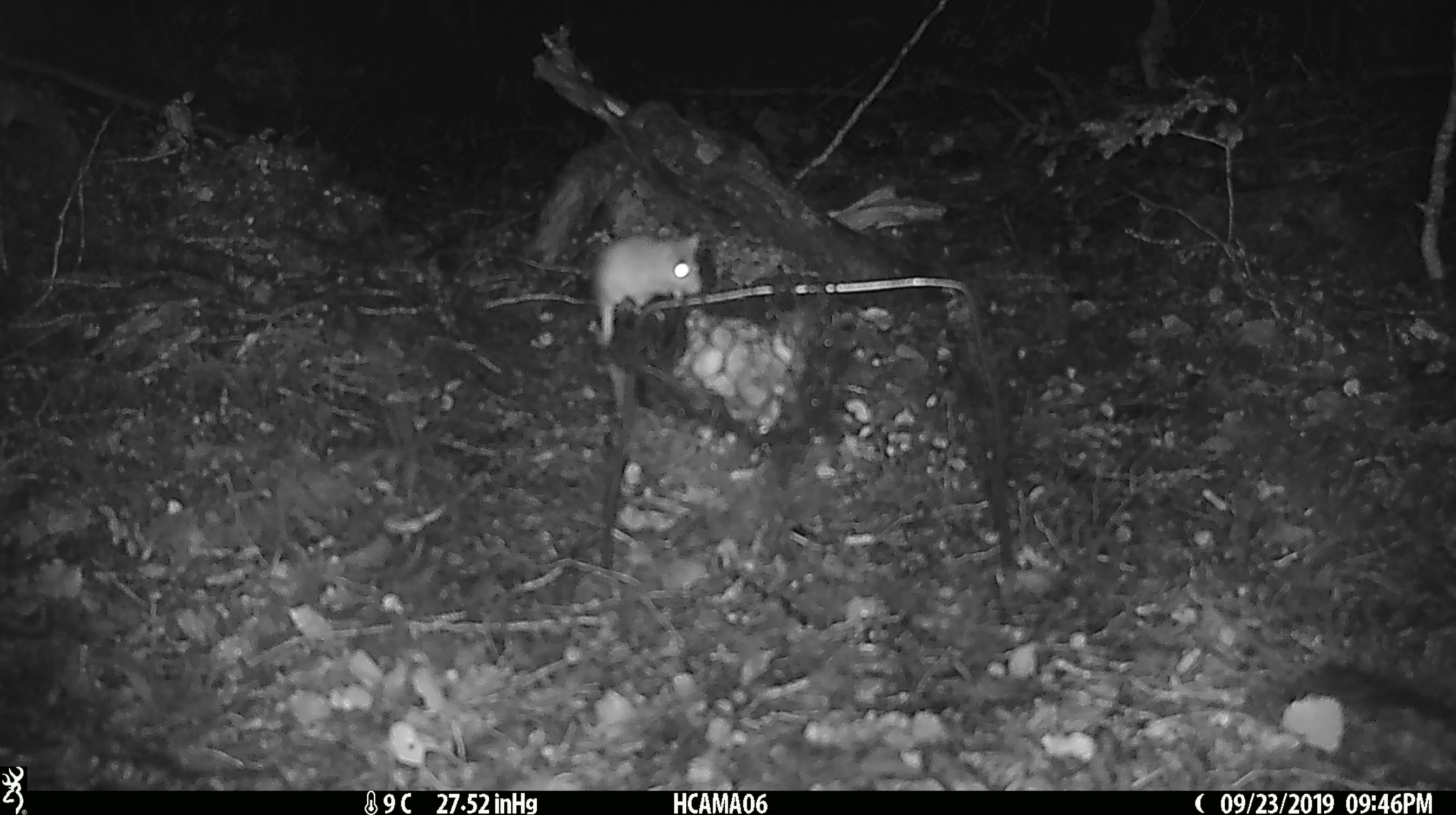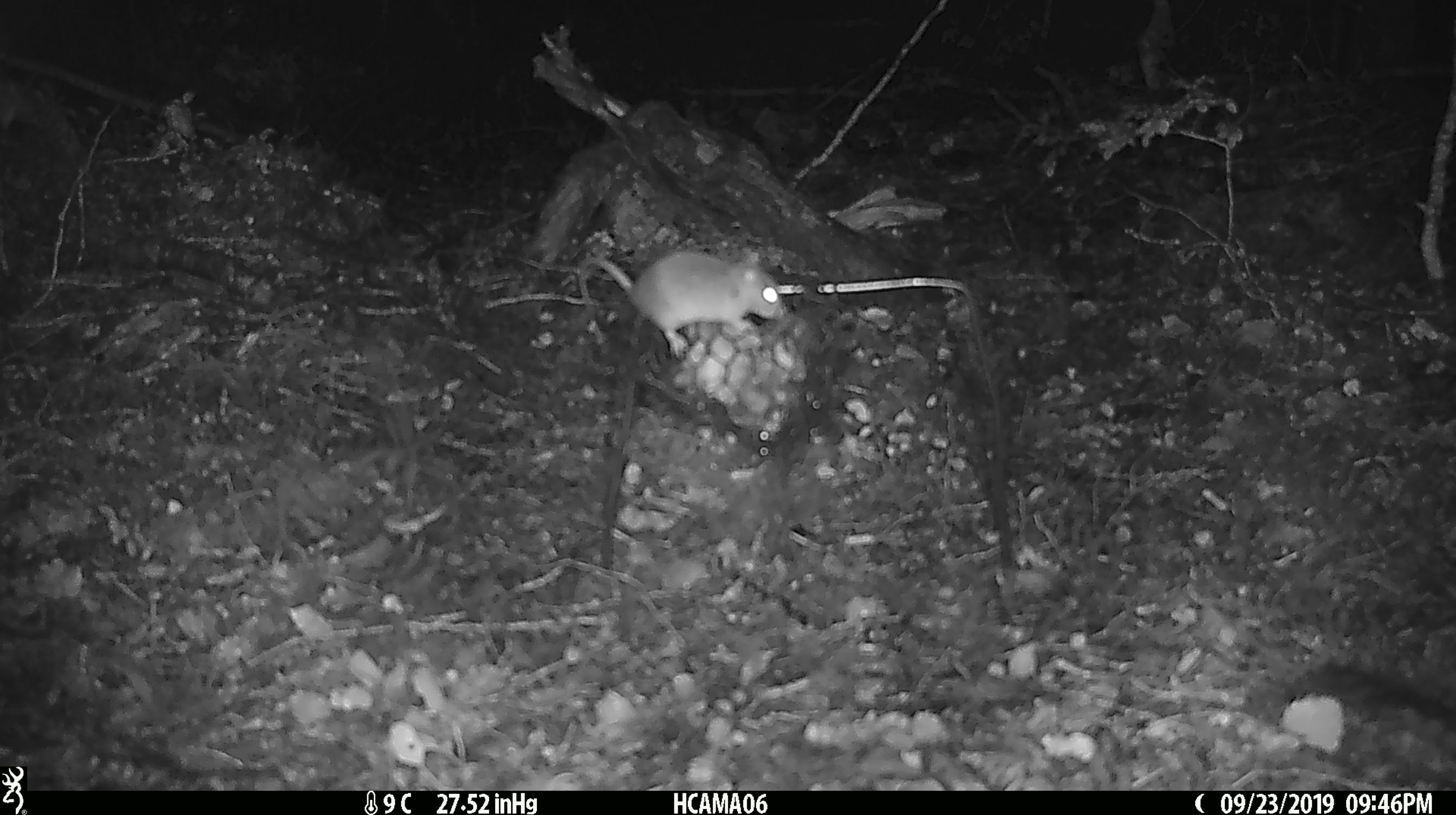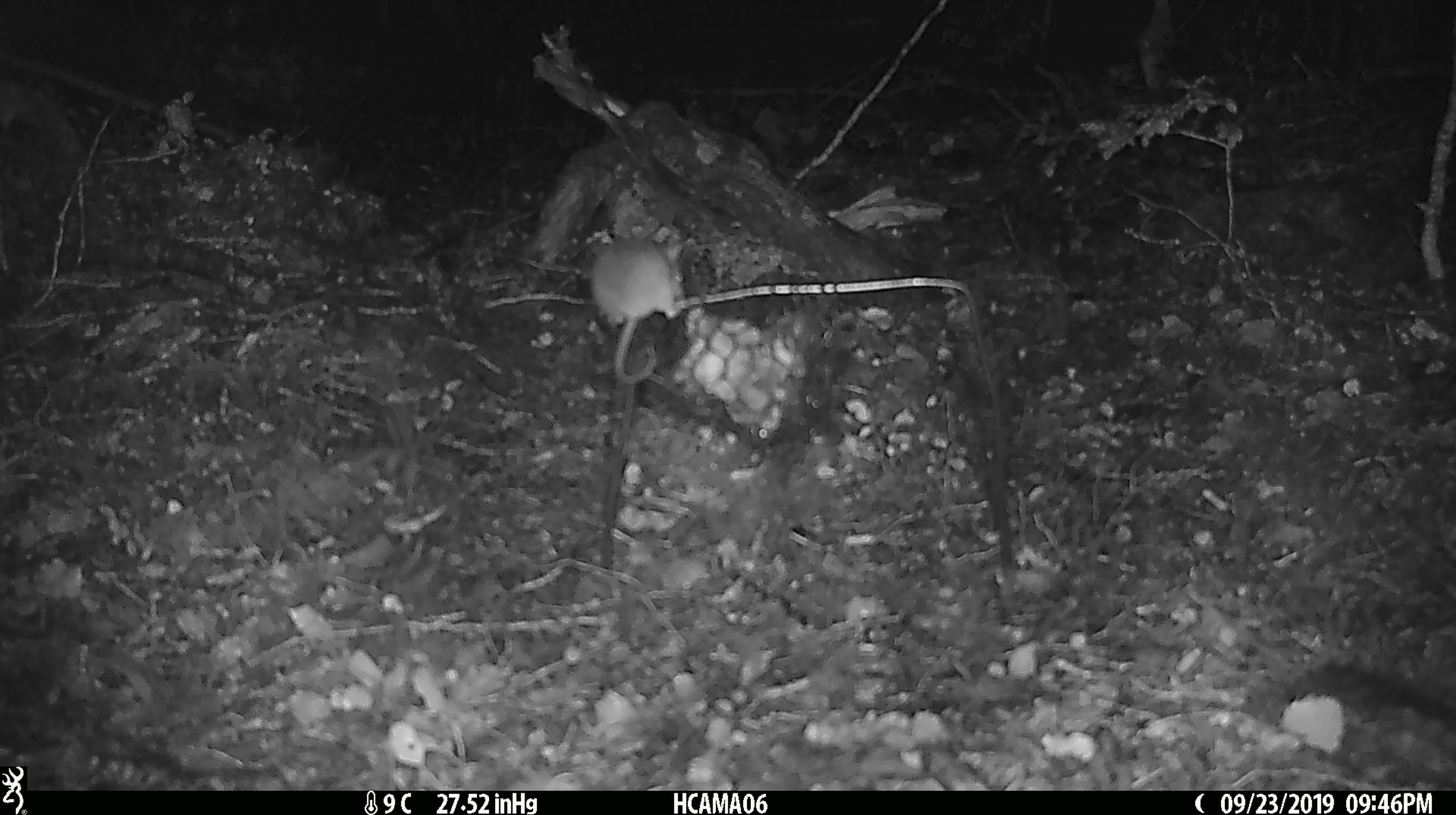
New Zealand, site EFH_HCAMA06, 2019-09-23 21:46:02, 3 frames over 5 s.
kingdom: Animalia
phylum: Chordata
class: Mammalia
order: Rodentia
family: Muridae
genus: Mus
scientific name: Mus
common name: mouse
Mouse (Mus).